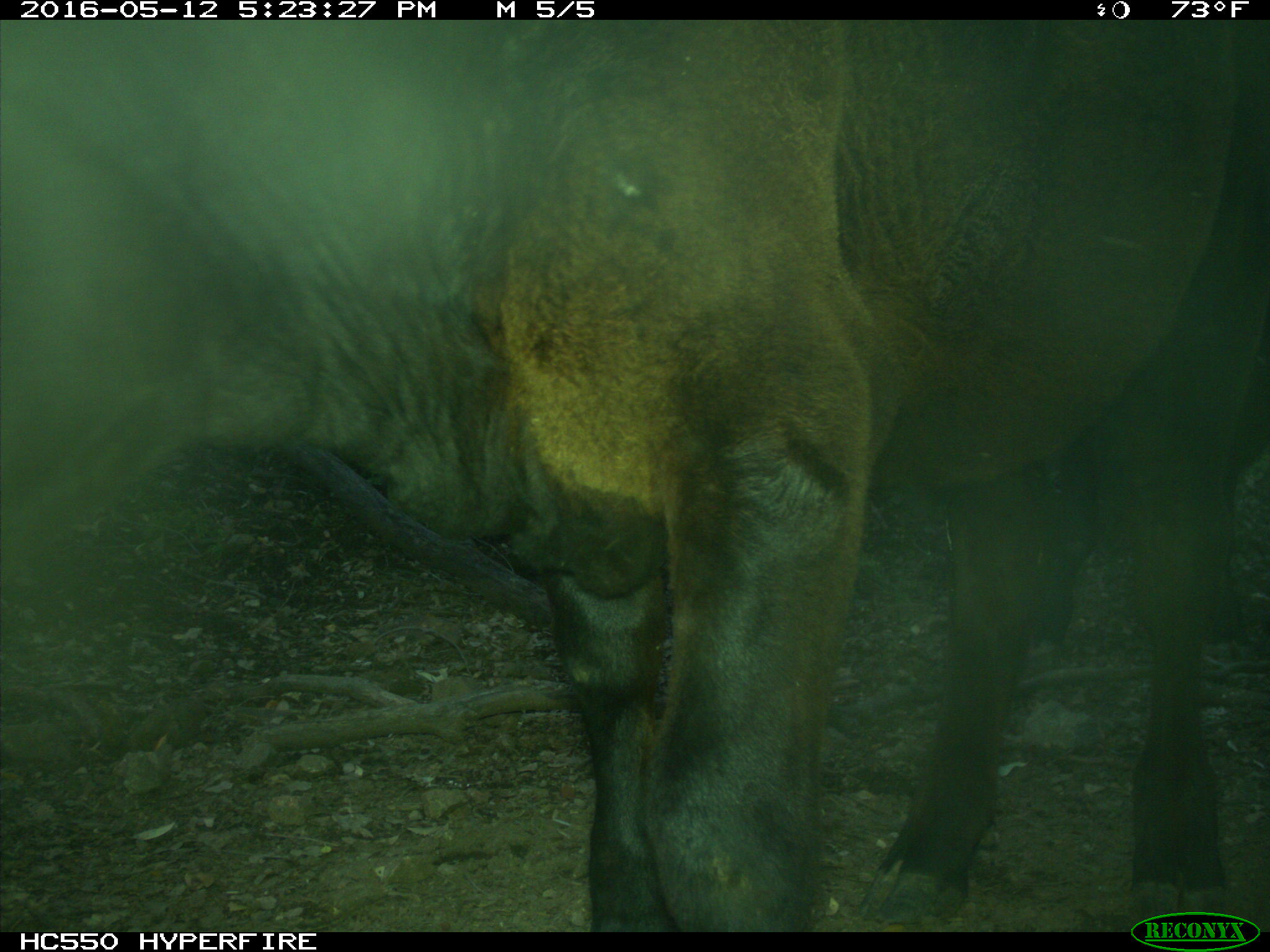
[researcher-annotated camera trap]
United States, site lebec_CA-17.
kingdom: Animalia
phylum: Chordata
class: Mammalia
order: Artiodactyla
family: Bovidae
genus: Bos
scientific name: Bos taurus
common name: domestic cow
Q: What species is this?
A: Bos taurus (domestic cow).